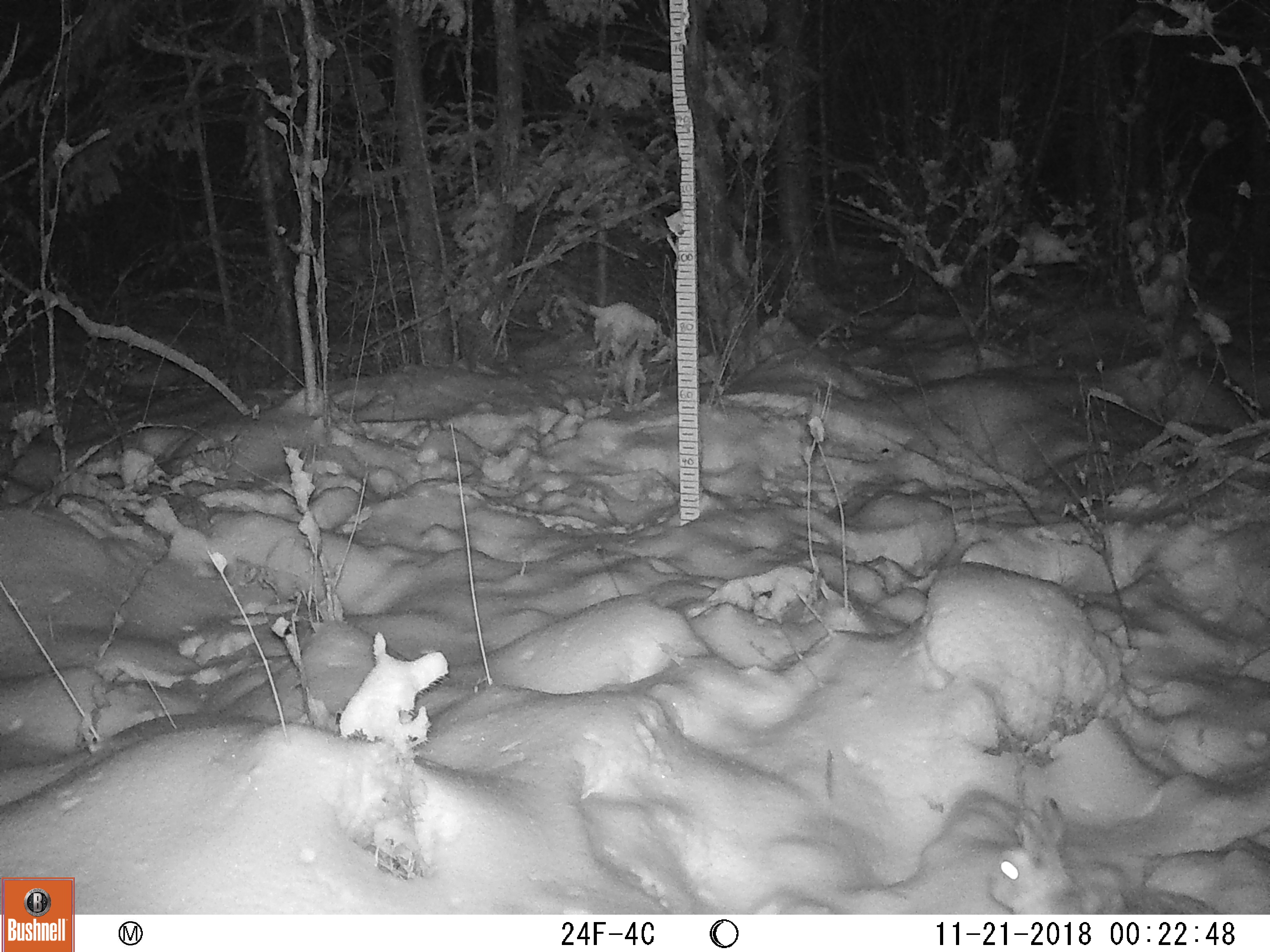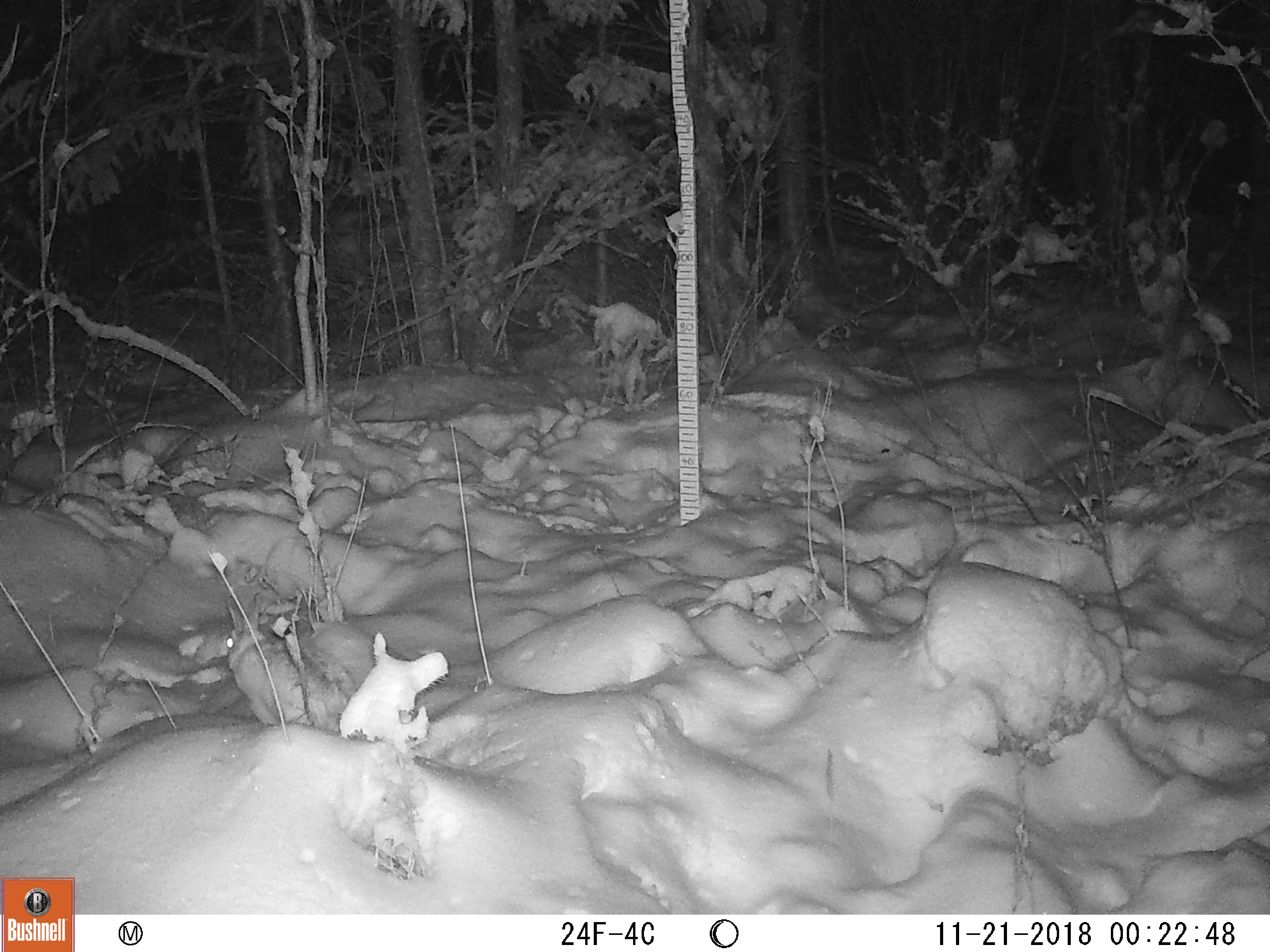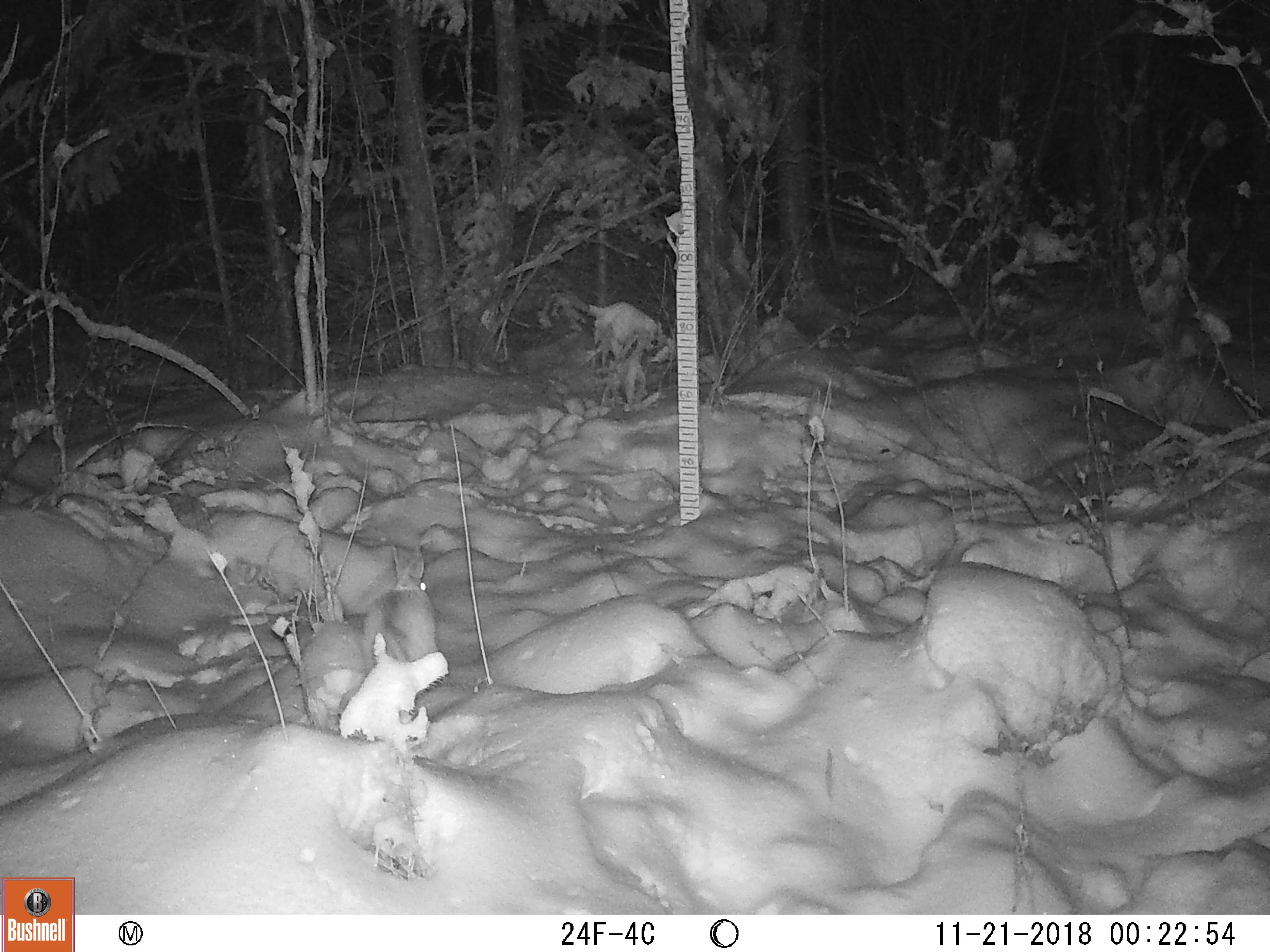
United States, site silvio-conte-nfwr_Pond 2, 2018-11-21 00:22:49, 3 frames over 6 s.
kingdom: Animalia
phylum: Chordata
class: Mammalia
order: Lagomorpha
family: Leporidae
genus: Lepus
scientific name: Lepus americanus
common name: snowshoe hare